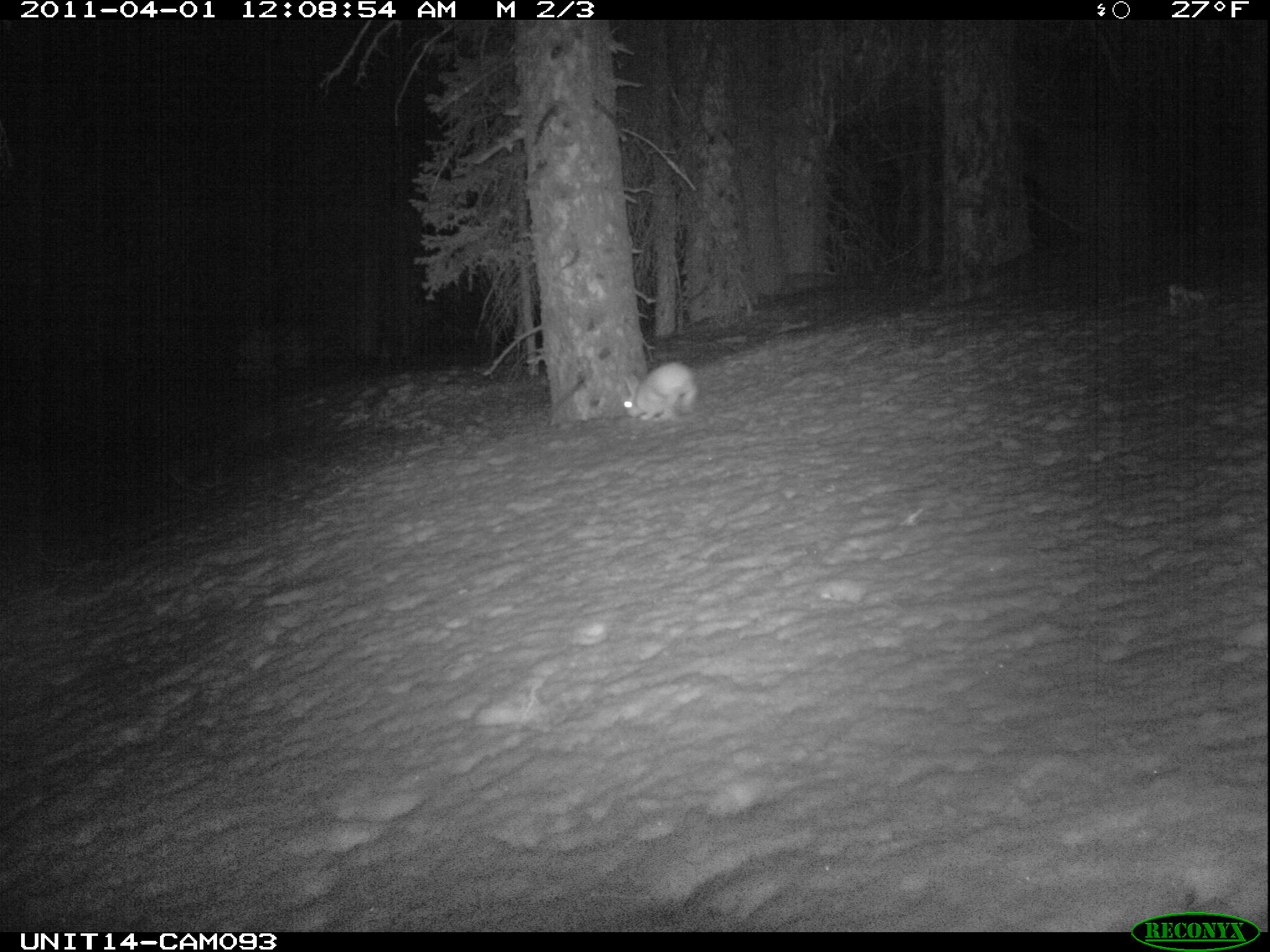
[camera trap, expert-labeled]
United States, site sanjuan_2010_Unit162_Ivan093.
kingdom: Animalia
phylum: Chordata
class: Mammalia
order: Lagomorpha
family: Leporidae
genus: Lepus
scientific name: Lepus americanus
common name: snowshoe hare